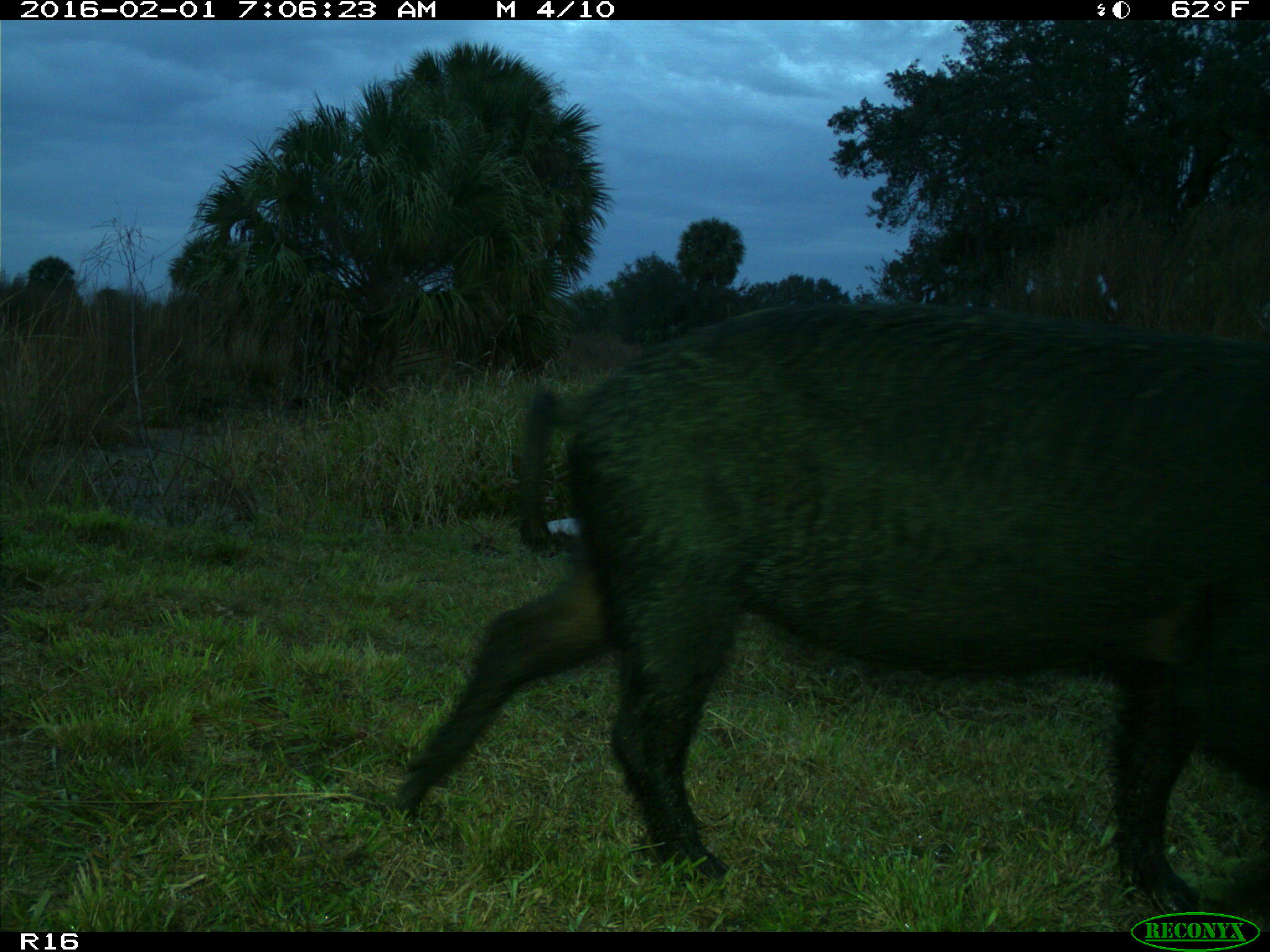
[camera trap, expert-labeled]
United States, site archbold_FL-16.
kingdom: Animalia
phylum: Chordata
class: Mammalia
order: Artiodactyla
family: Suidae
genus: Sus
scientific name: Sus scrofa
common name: wild boar